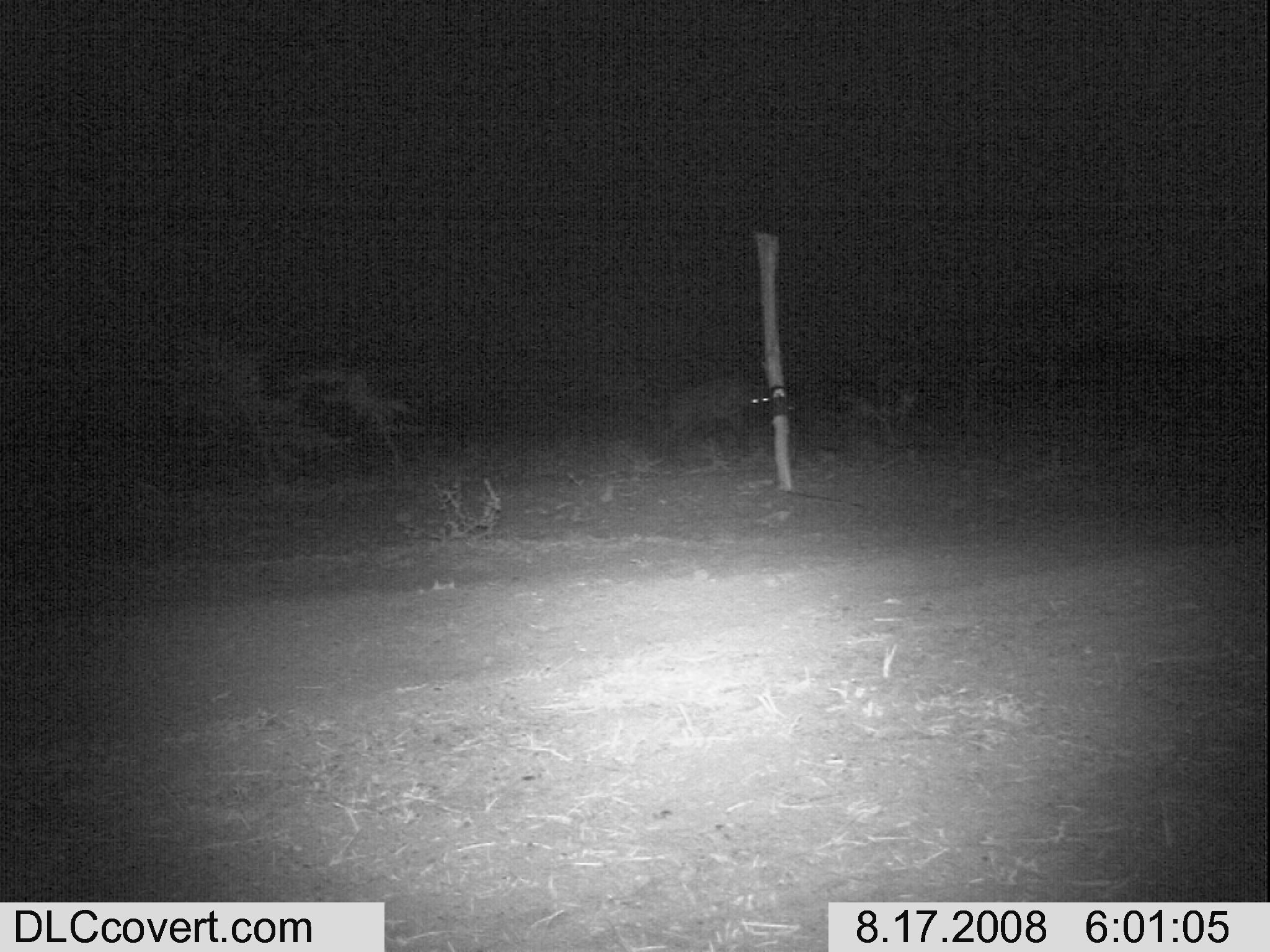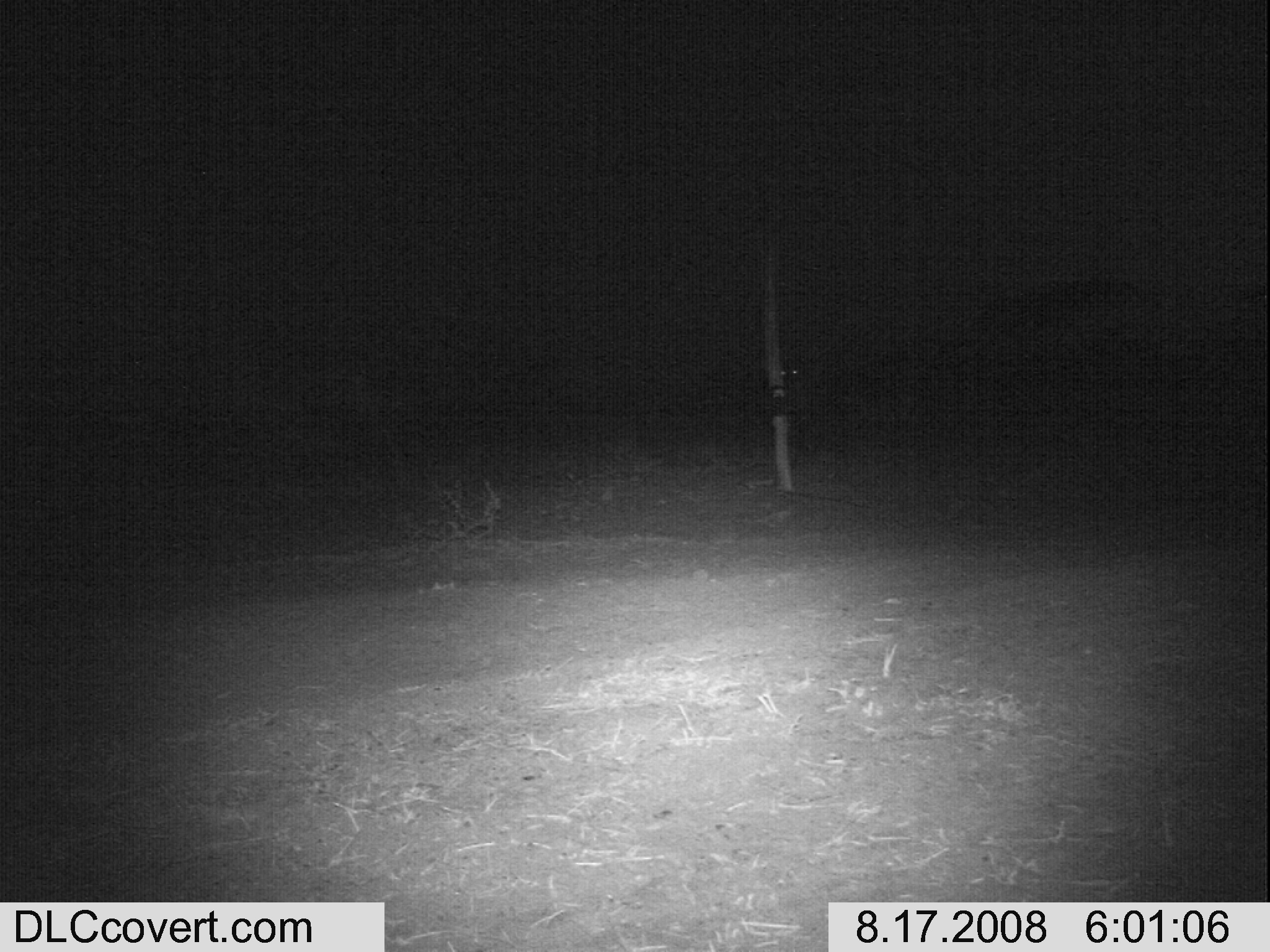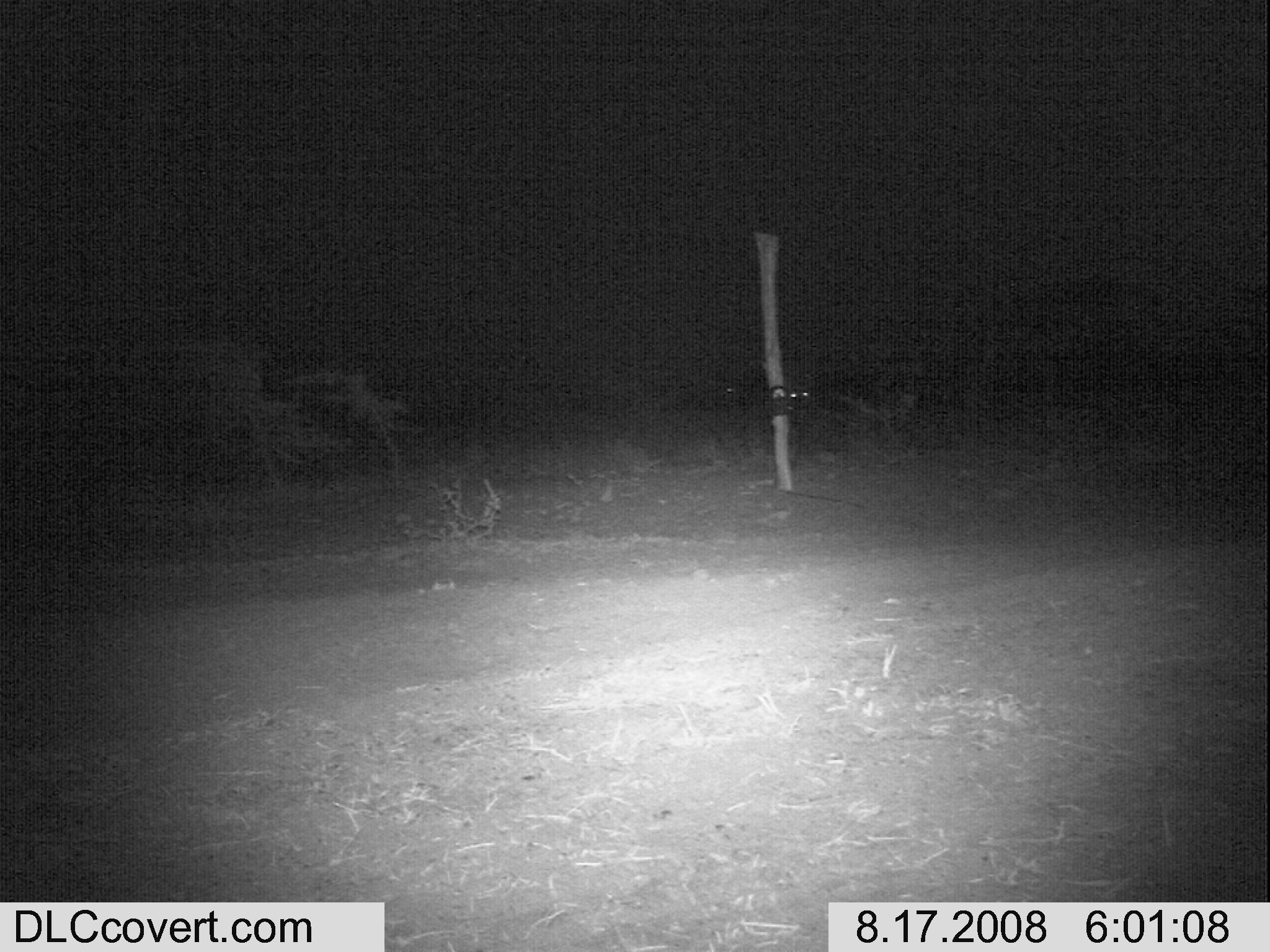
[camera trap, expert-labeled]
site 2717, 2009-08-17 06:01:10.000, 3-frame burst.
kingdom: Animalia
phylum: Chordata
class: Mammalia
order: Carnivora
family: Hyaenidae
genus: Crocuta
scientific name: Crocuta crocuta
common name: spotted hyena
Crocuta crocuta (spotted hyena), count 1.